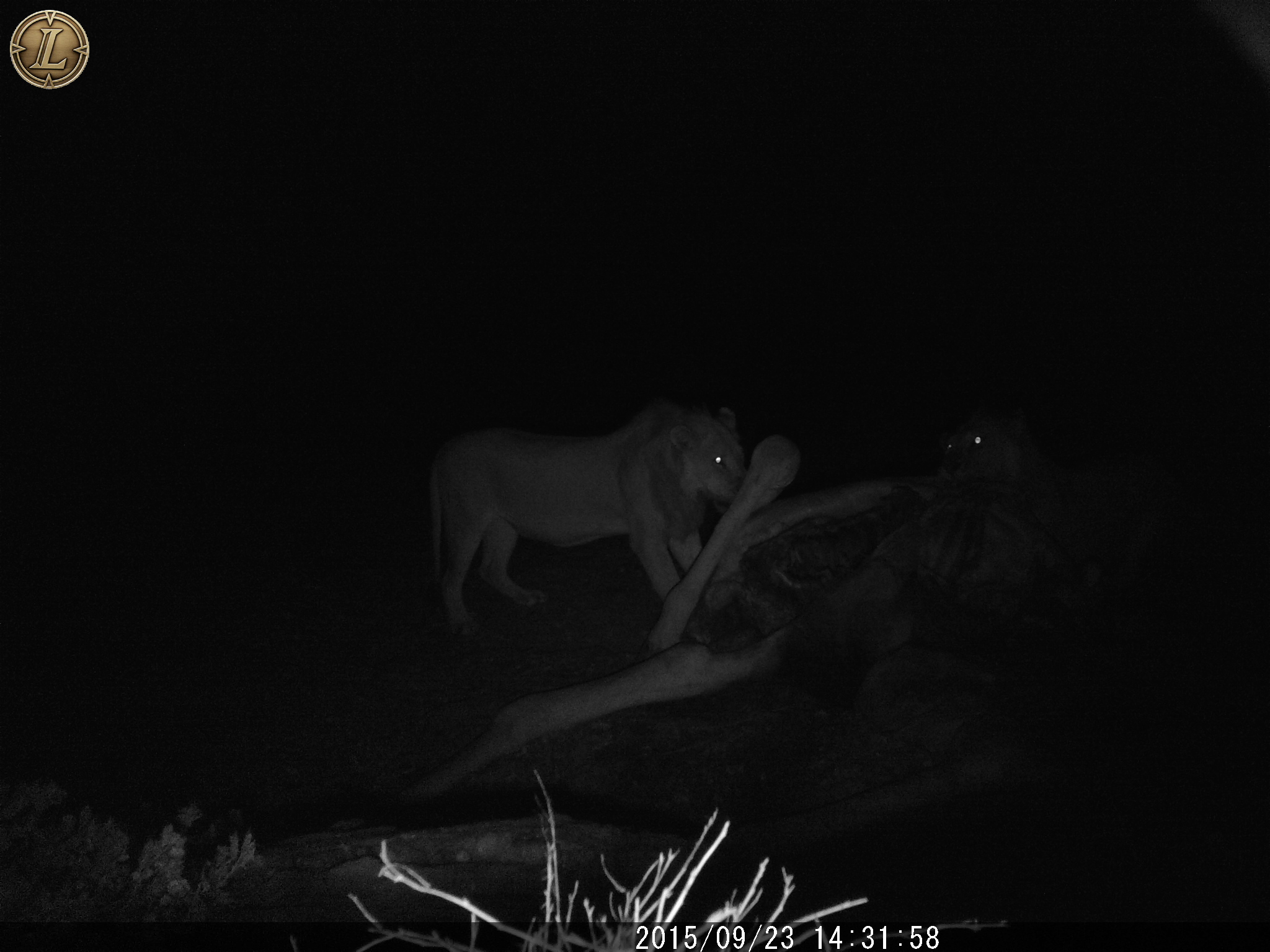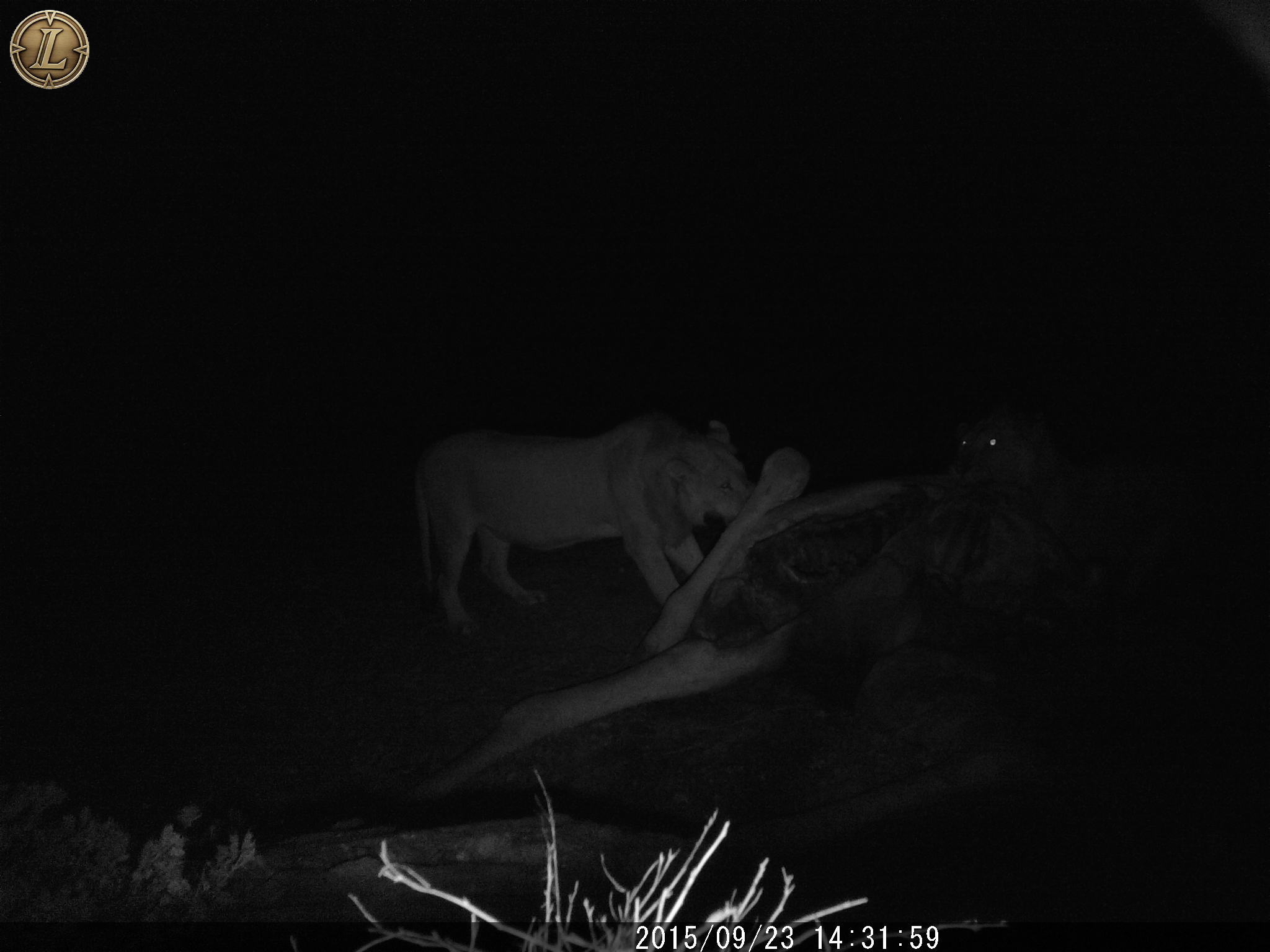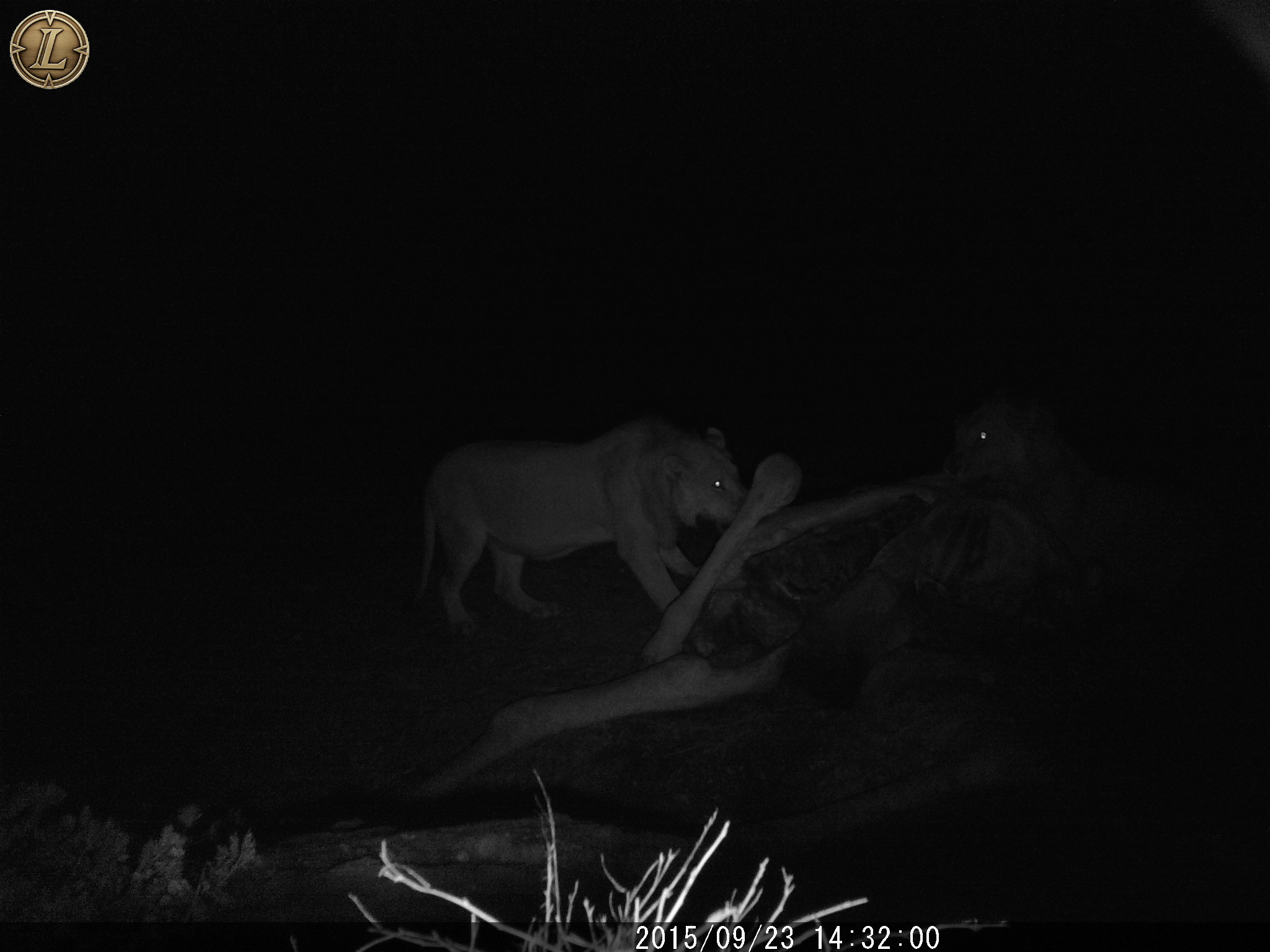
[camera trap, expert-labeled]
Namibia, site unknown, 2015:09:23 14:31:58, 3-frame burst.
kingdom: Animalia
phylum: Chordata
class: Mammalia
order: Carnivora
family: Felidae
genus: Panthera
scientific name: Panthera leo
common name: lion